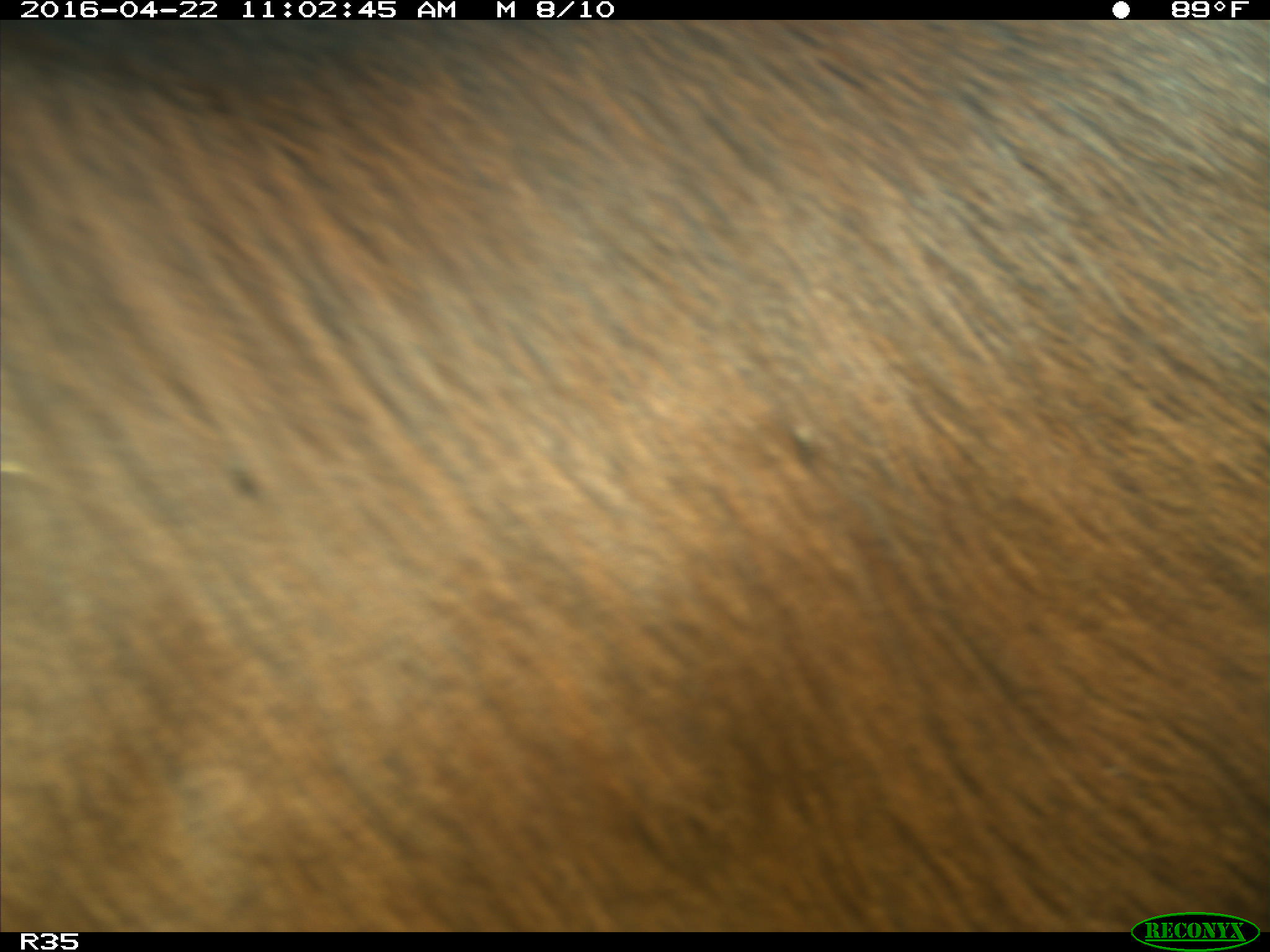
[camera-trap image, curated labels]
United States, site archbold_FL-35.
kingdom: Animalia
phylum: Chordata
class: Mammalia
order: Artiodactyla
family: Bovidae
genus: Bos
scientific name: Bos taurus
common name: domestic cow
Bos taurus (domestic cow).